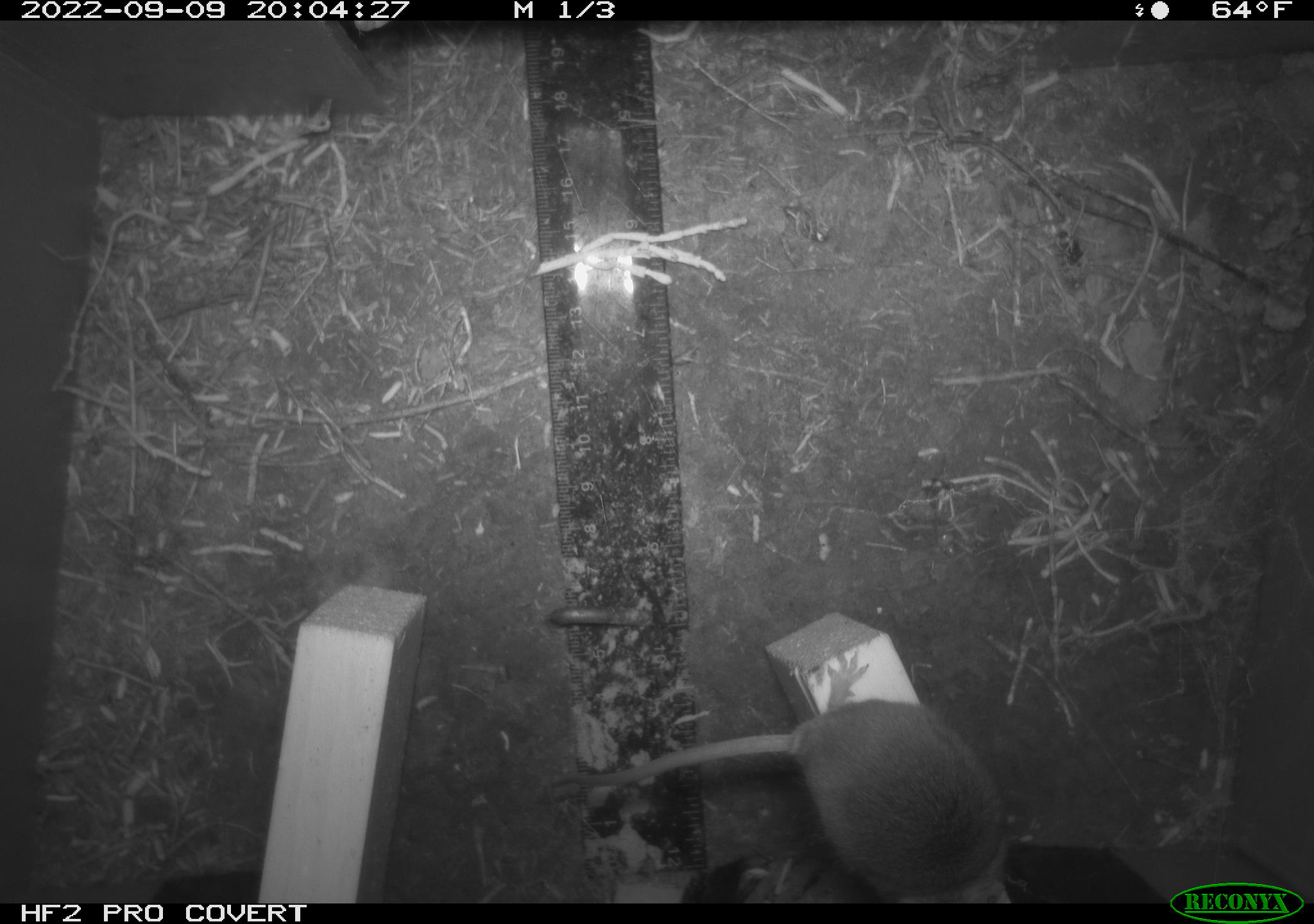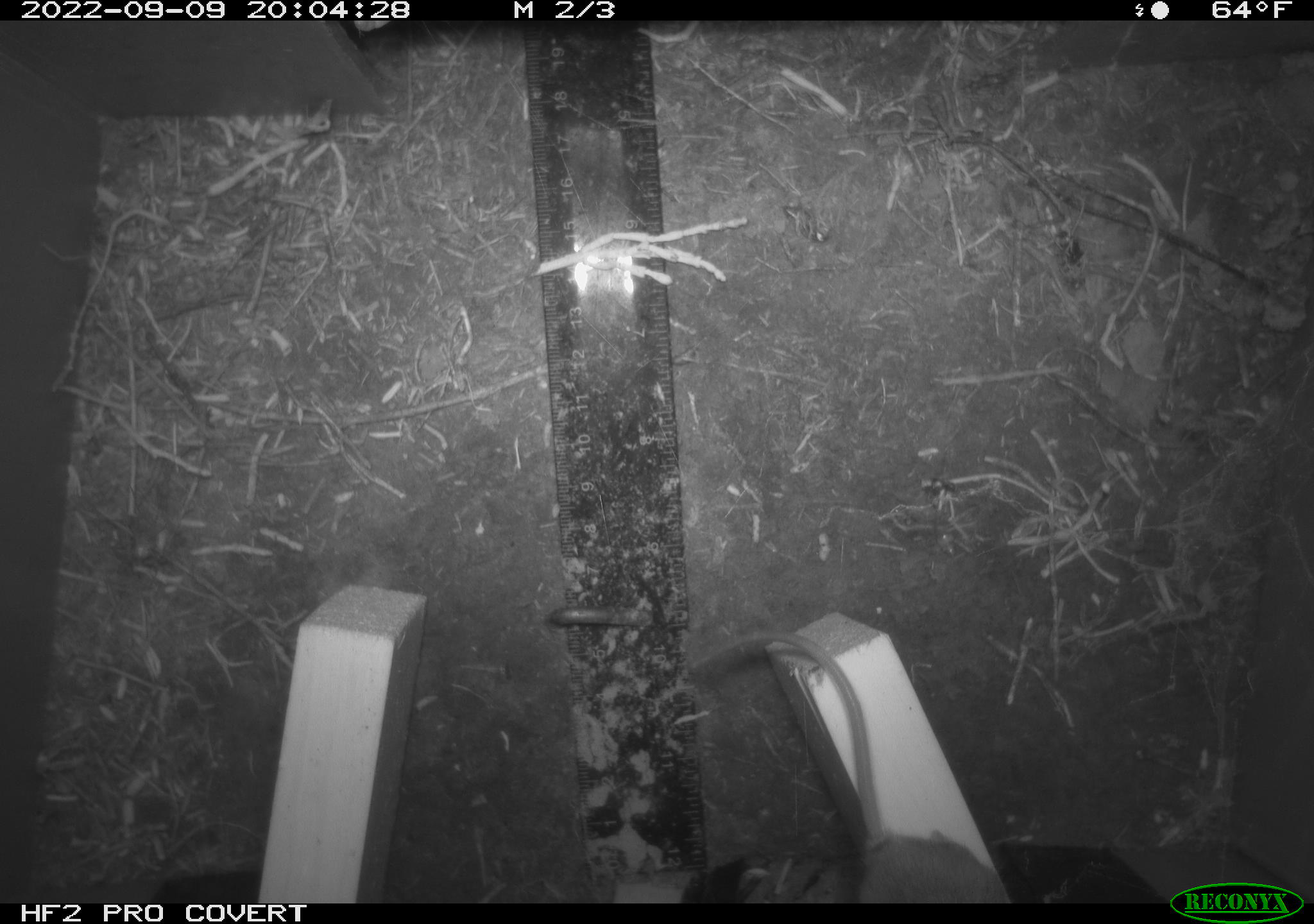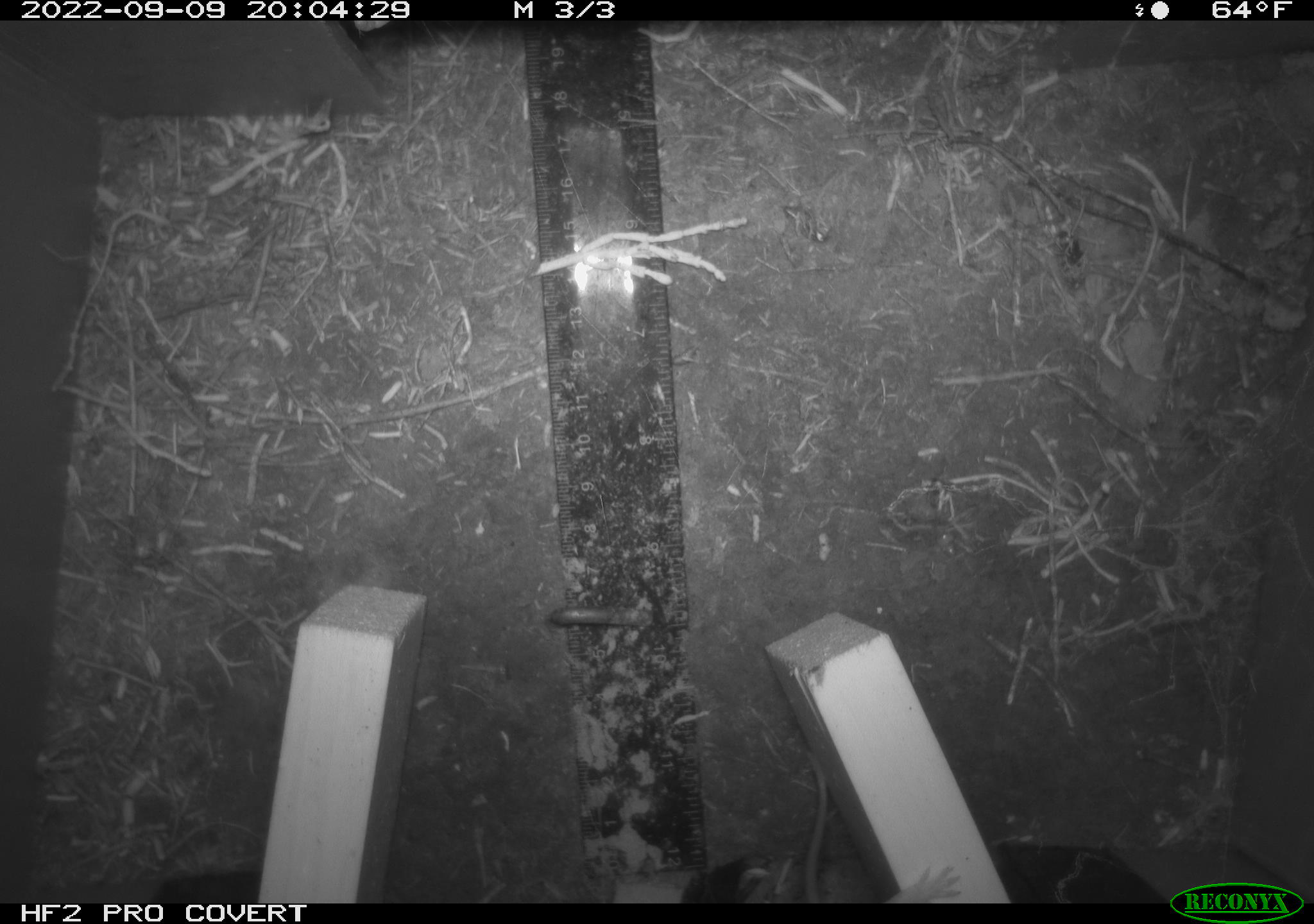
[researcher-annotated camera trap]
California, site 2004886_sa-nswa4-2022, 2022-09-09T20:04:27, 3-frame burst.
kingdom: Animalia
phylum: Chordata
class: Mammalia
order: Rodentia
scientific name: Rodentia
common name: rodent